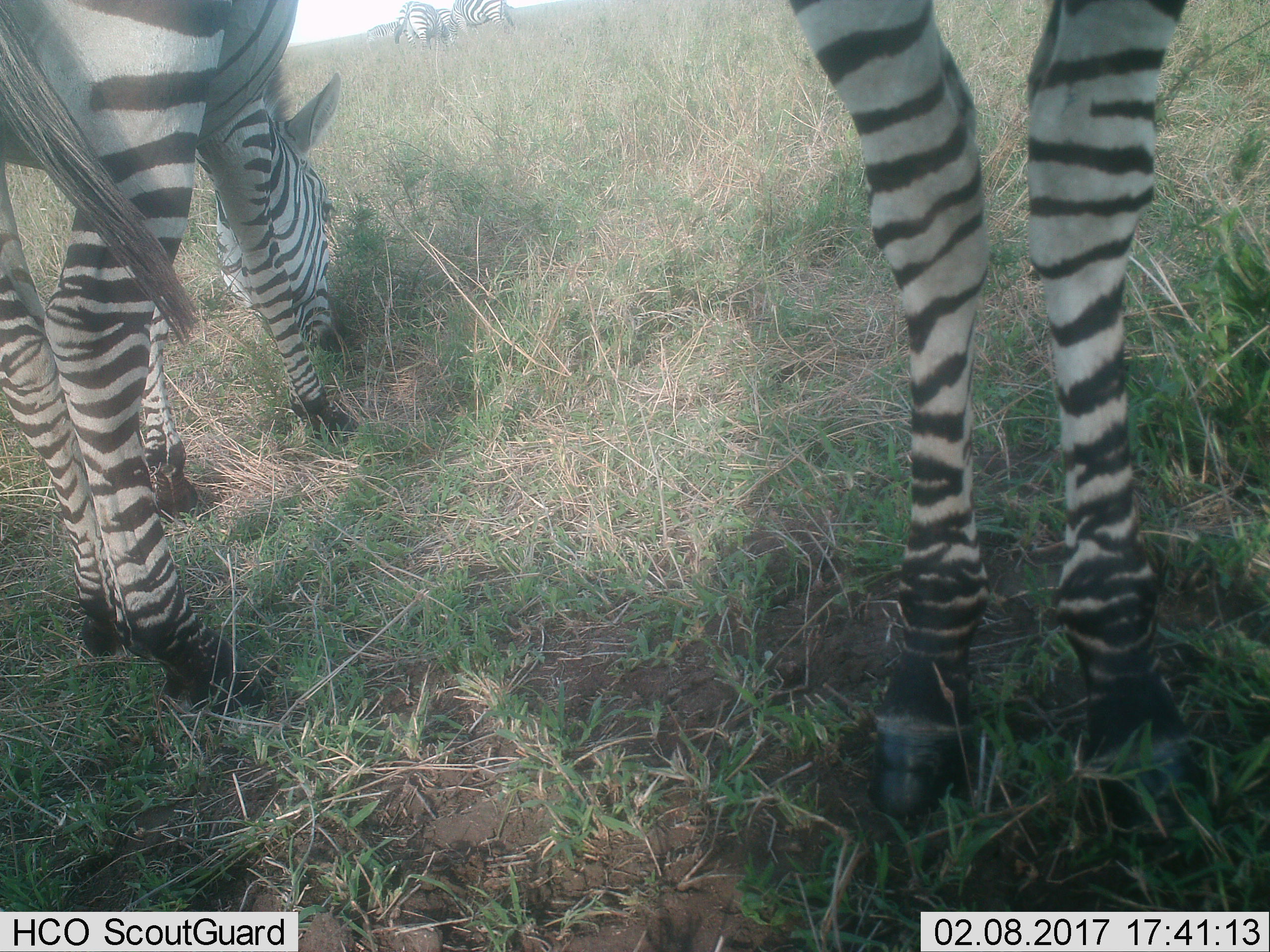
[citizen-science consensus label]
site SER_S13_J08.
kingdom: Animalia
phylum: Chordata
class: Mammalia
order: Perissodactyla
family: Equidae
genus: Equus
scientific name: Equus quagga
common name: plains zebra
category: zebraplains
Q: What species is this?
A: Zebraplains (plains zebra) (Equus quagga).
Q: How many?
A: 2.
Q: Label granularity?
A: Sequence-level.